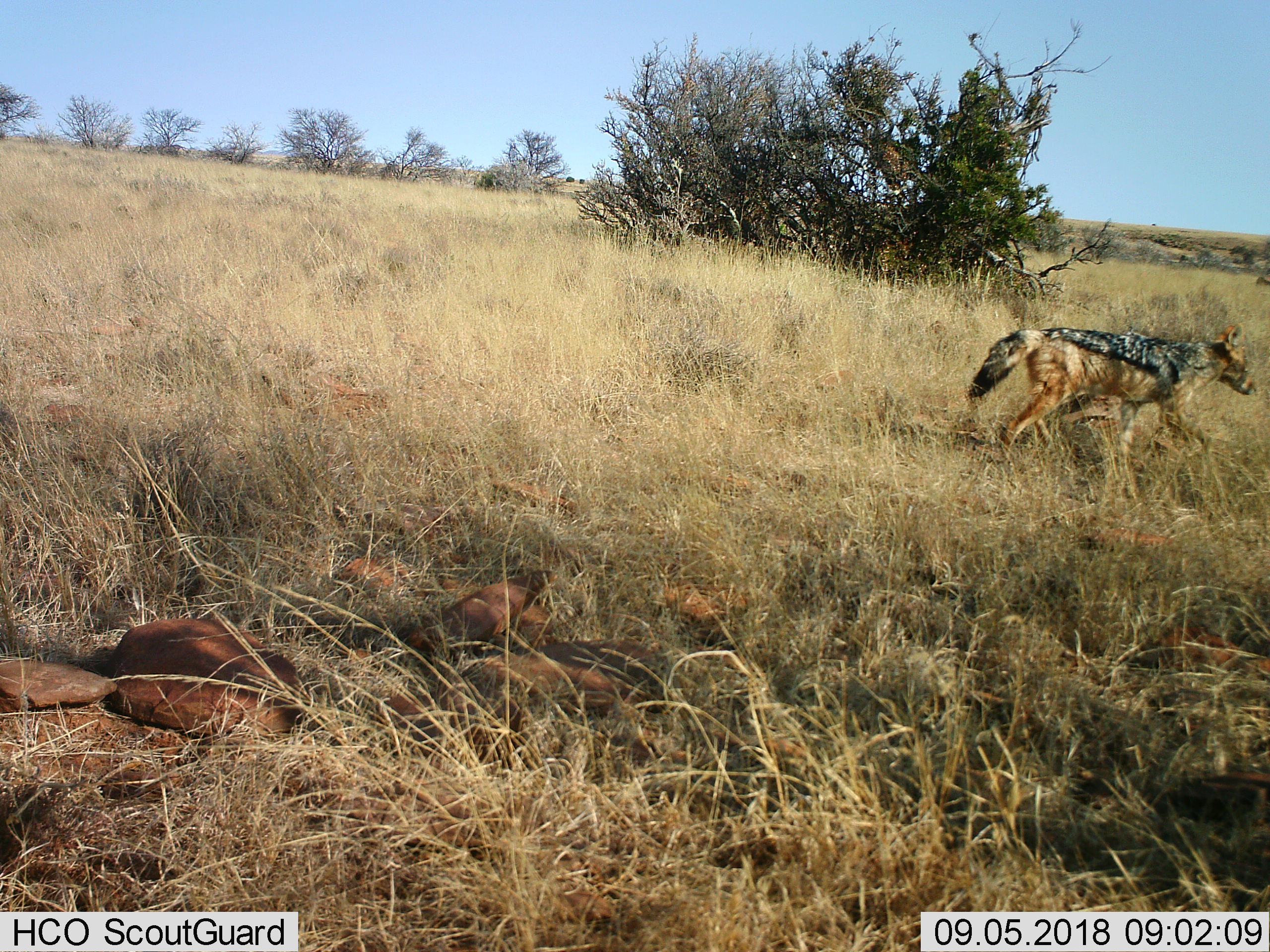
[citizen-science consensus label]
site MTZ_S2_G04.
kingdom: Animalia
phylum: Chordata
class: Mammalia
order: Carnivora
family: Canidae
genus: Lupulella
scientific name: Lupulella mesomelas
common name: black-backed jackal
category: jackalblackbacked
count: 1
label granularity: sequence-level